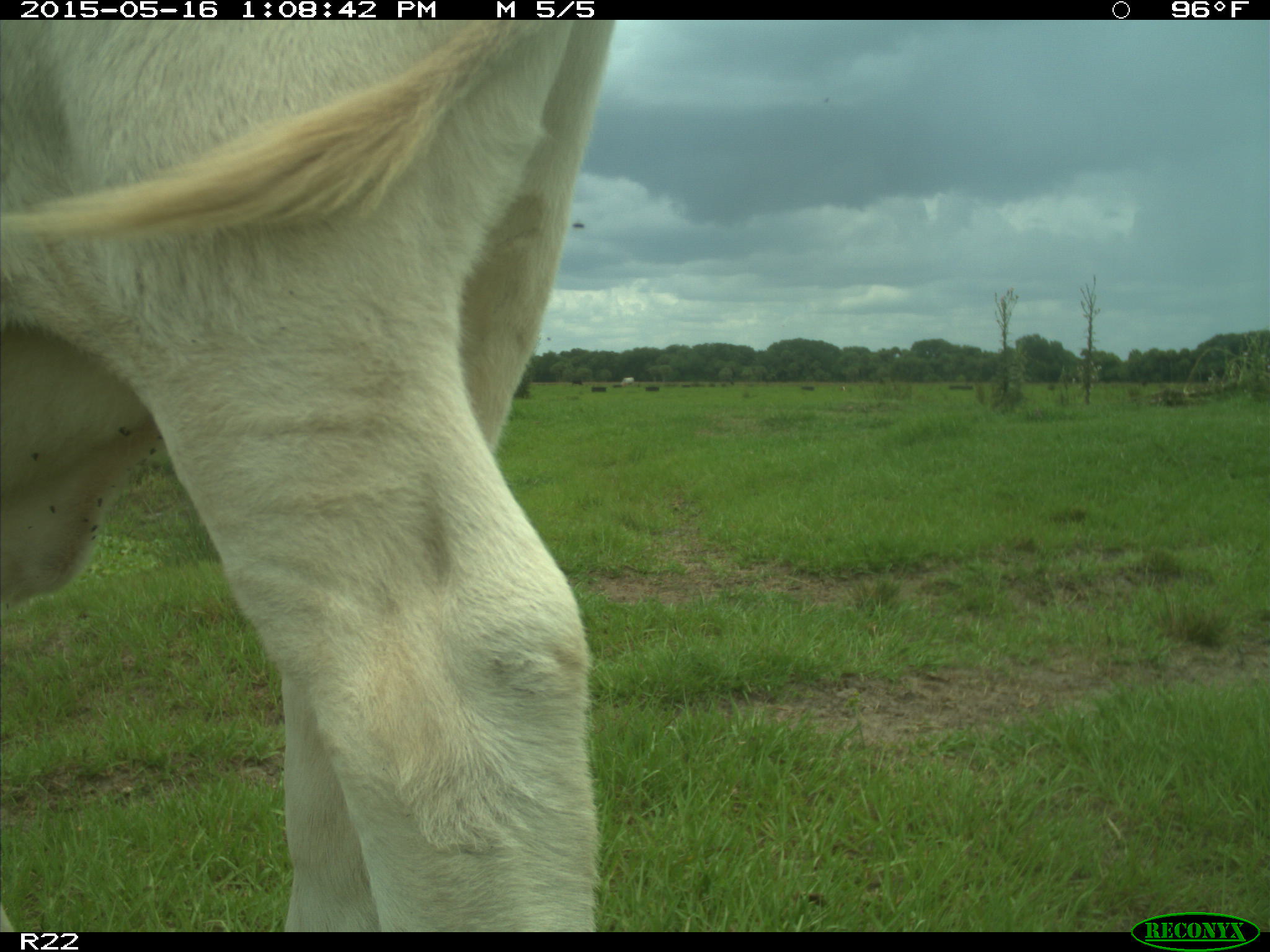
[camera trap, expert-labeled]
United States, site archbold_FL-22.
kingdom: Animalia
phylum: Chordata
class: Mammalia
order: Artiodactyla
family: Bovidae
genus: Bos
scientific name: Bos taurus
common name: domestic cow